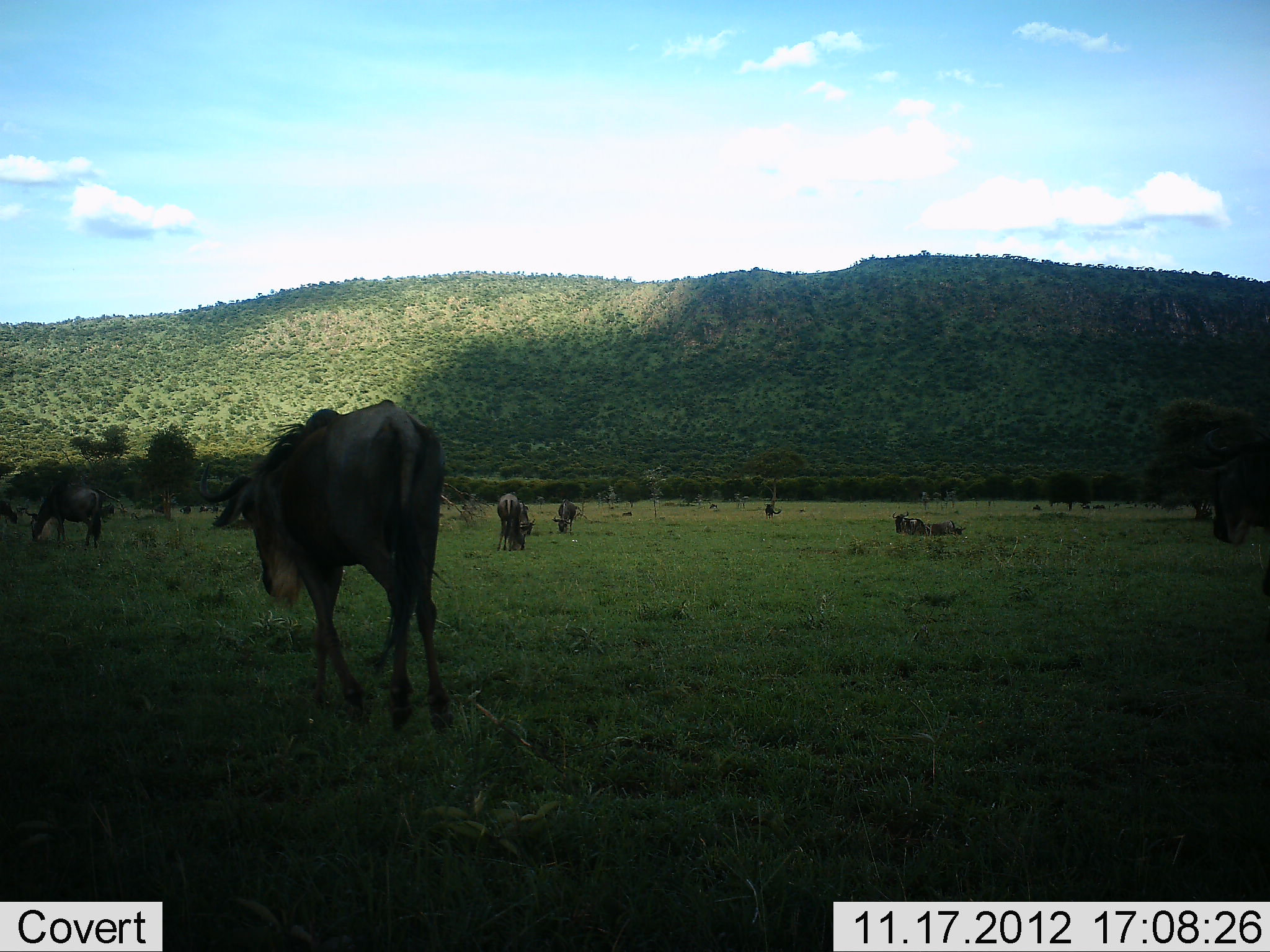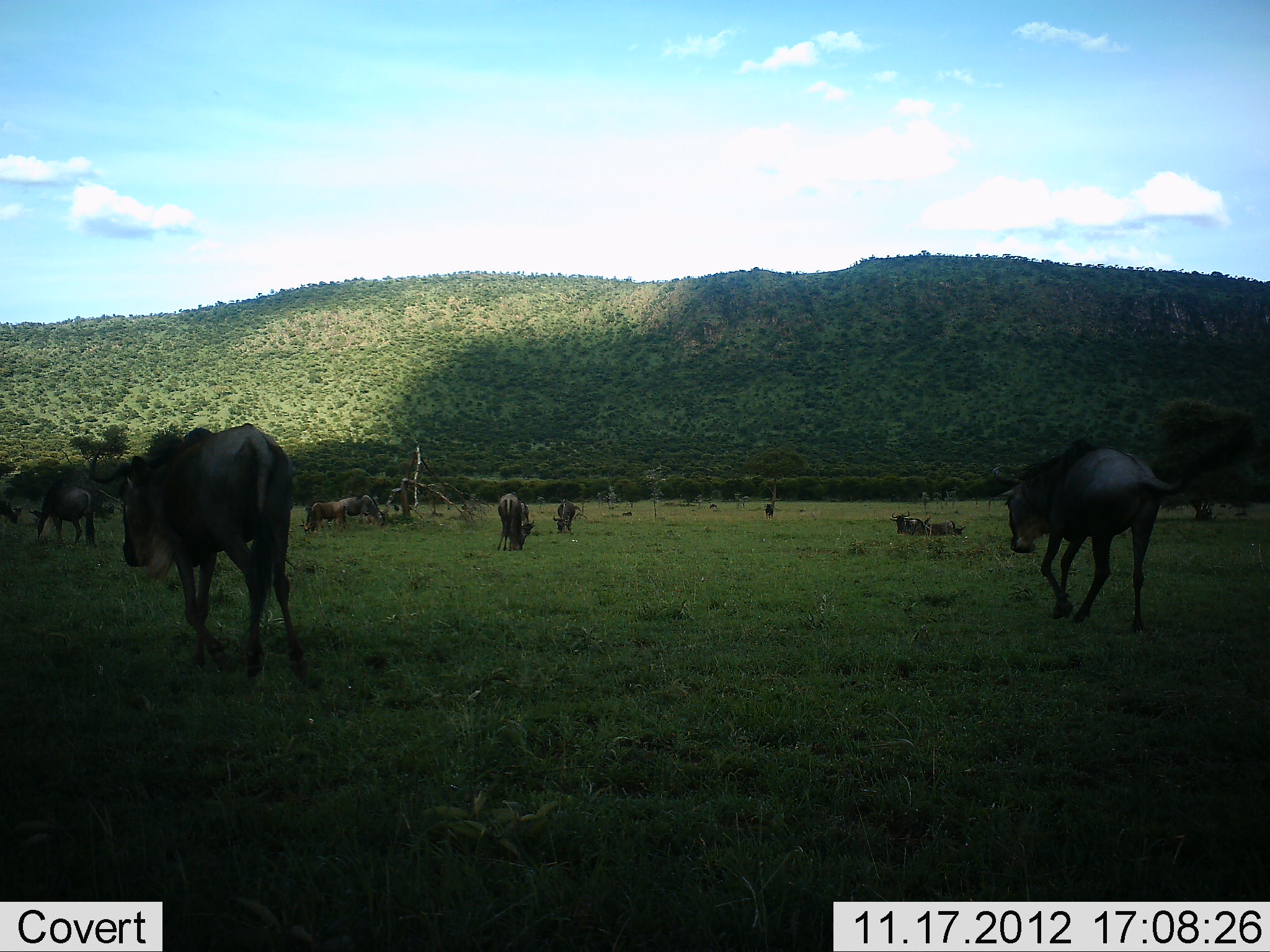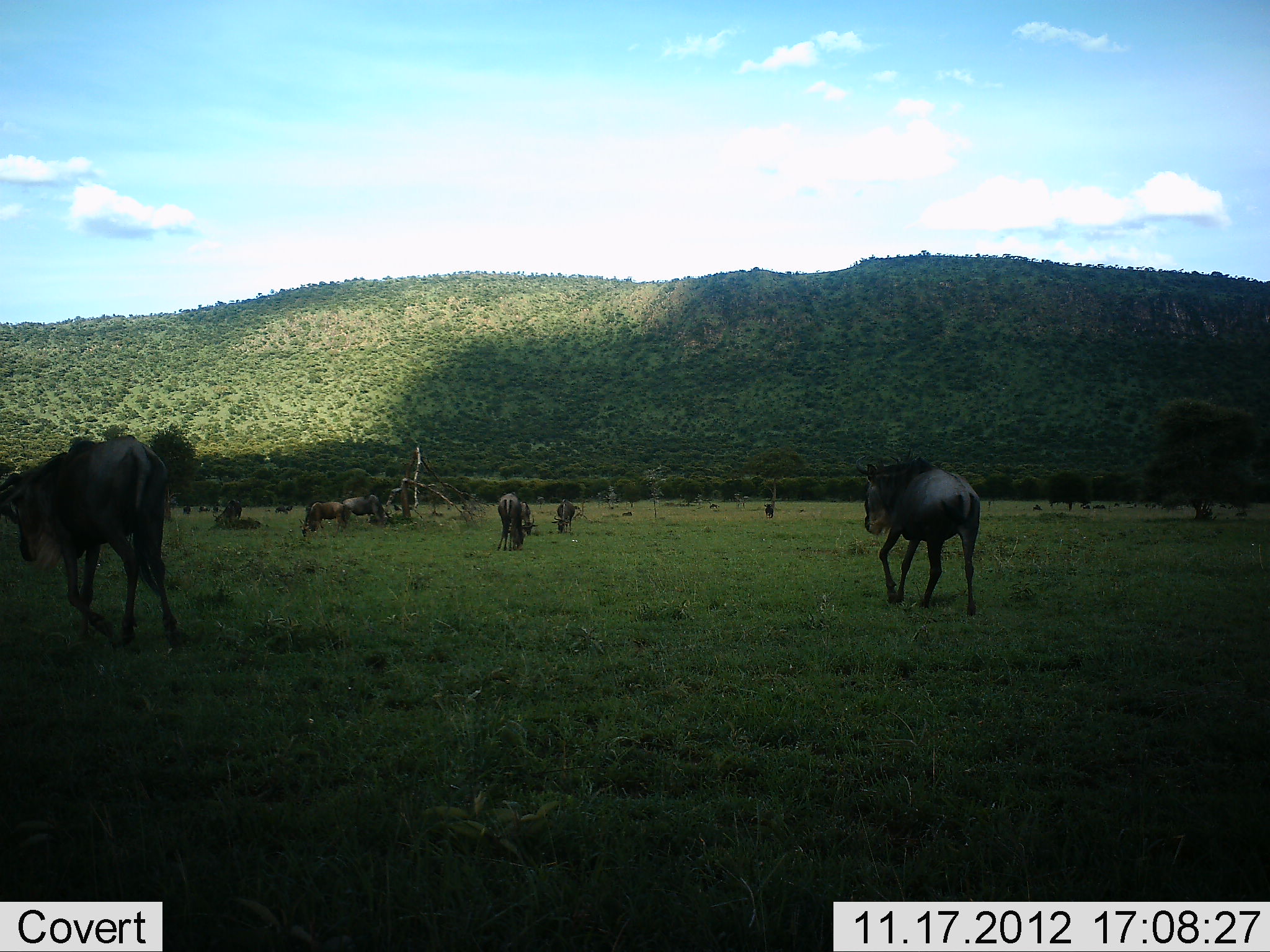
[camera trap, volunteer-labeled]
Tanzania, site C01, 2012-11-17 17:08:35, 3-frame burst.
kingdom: Animalia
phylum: Chordata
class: Mammalia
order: Artiodactyla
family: Bovidae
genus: Connochaetes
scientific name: Connochaetes taurinus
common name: blue wildebeest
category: wildebeest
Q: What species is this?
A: Wildebeest (blue wildebeest) (Connochaetes taurinus).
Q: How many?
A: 11-50.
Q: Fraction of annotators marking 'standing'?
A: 60%.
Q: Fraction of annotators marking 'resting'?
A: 50%.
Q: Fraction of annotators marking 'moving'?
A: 100%.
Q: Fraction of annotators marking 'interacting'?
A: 0%.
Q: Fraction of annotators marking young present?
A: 0%.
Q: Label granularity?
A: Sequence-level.